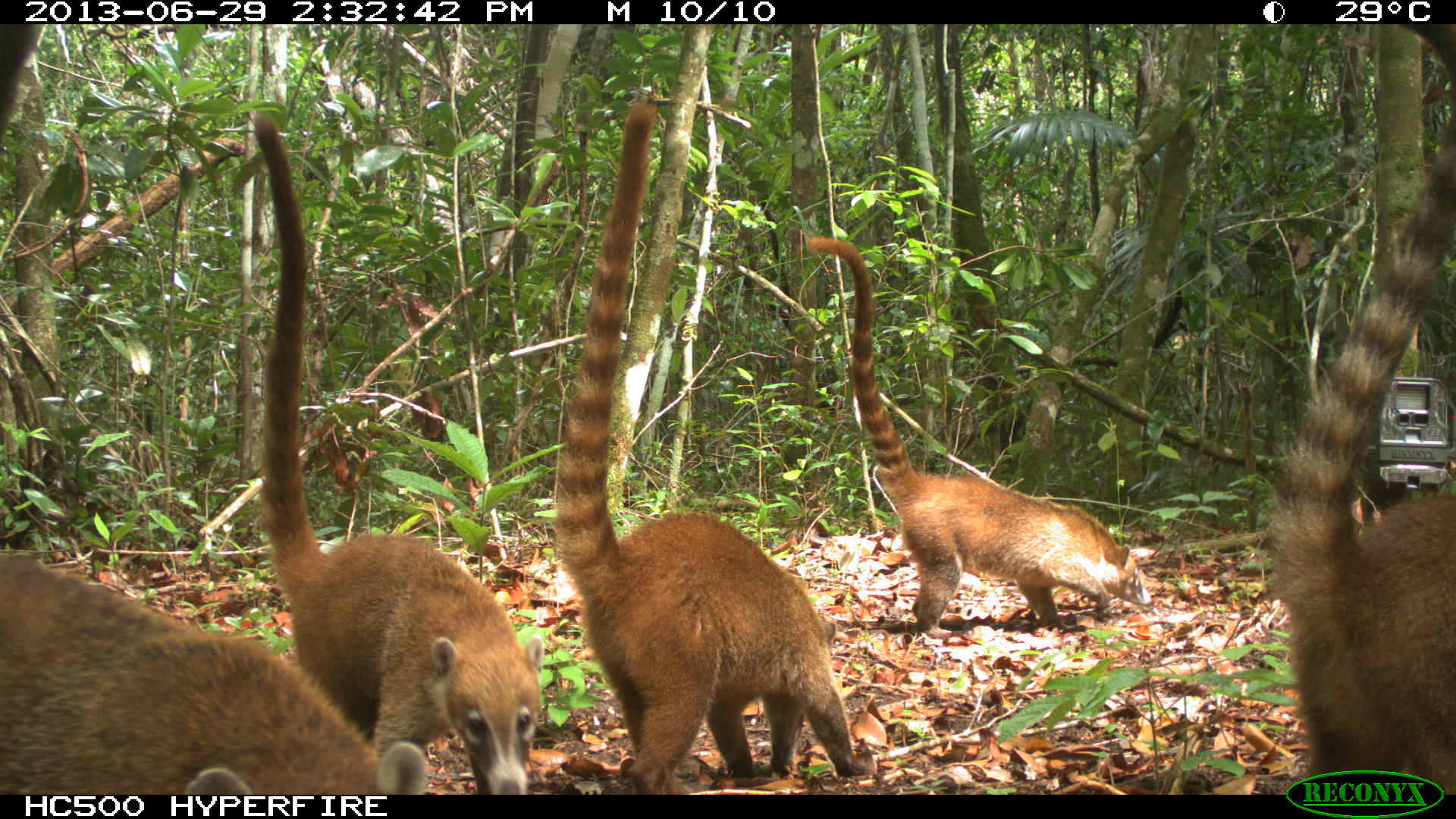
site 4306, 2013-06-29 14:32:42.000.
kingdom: Animalia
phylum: Chordata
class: Mammalia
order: Carnivora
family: Procyonidae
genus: Nasua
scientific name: Nasua narica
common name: white-nosed coati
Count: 4.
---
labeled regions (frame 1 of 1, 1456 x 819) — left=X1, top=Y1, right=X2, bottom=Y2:
nasua narica: left=2, top=23, right=428, bottom=795; left=553, top=95, right=877, bottom=795; left=249, top=112, right=543, bottom=794; left=1265, top=22, right=1456, bottom=795; left=803, top=233, right=1152, bottom=639